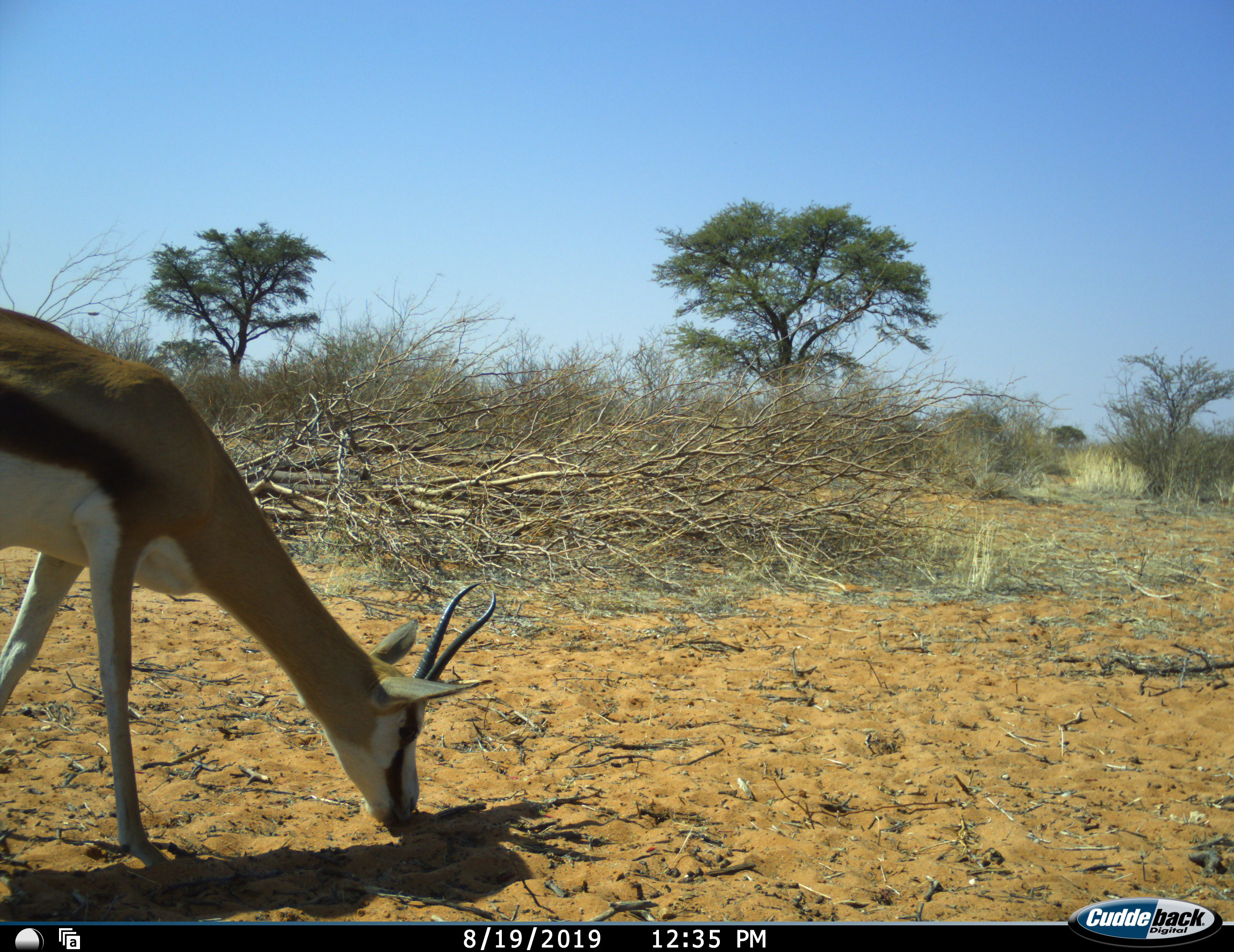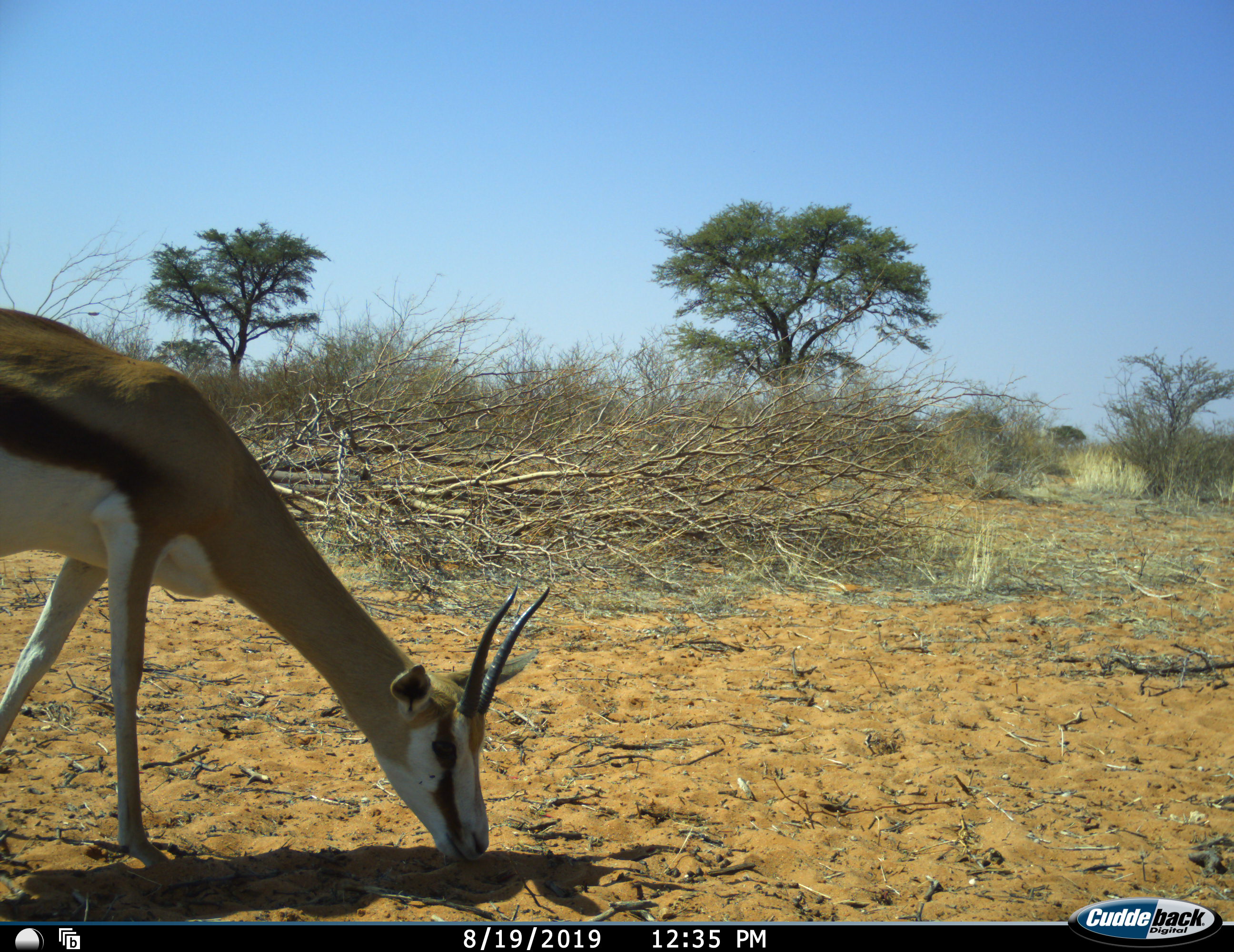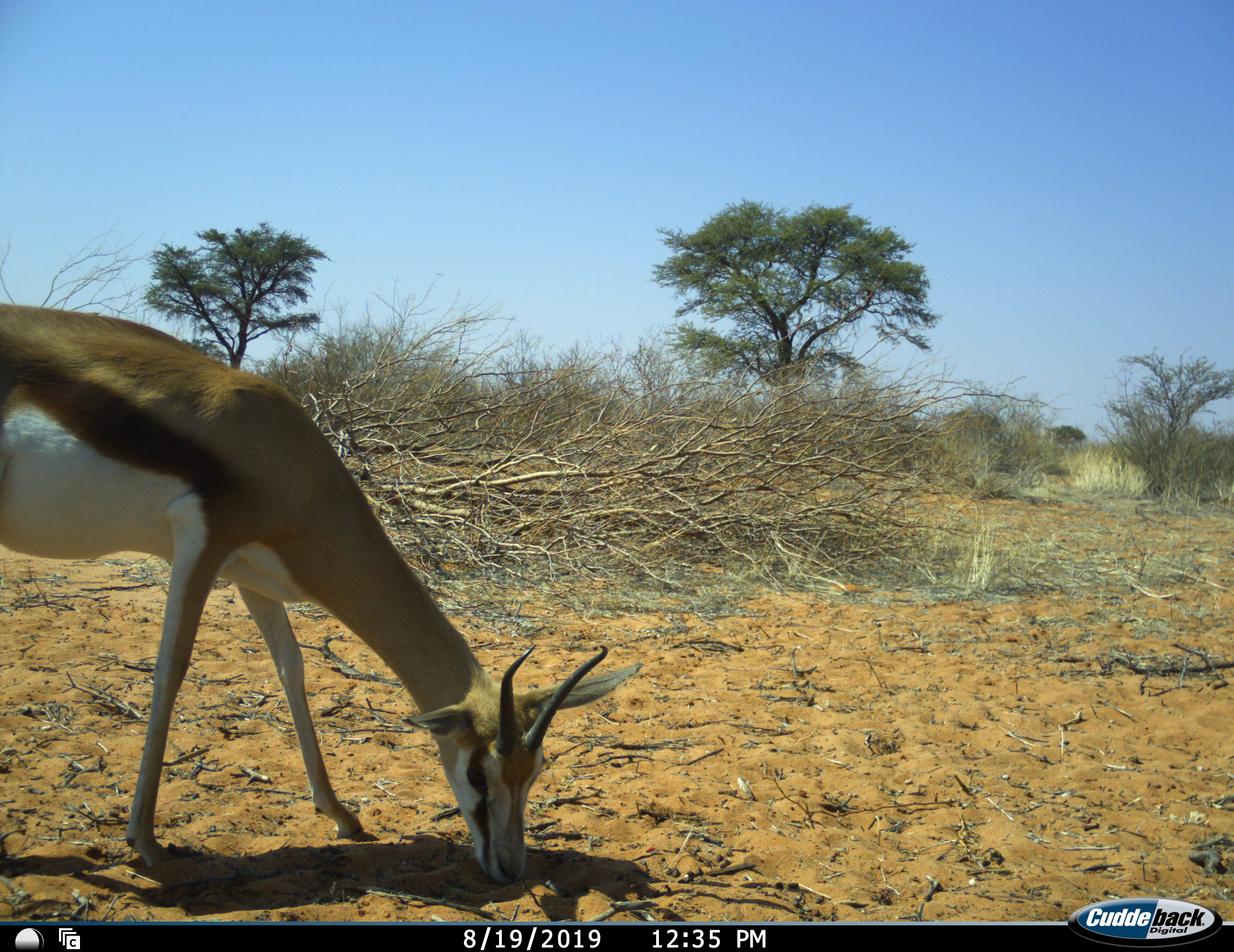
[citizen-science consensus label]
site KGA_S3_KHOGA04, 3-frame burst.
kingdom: Animalia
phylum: Chordata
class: Mammalia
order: Artiodactyla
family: Bovidae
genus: Antidorcas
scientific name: Antidorcas marsupialis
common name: springbok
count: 1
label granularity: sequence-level